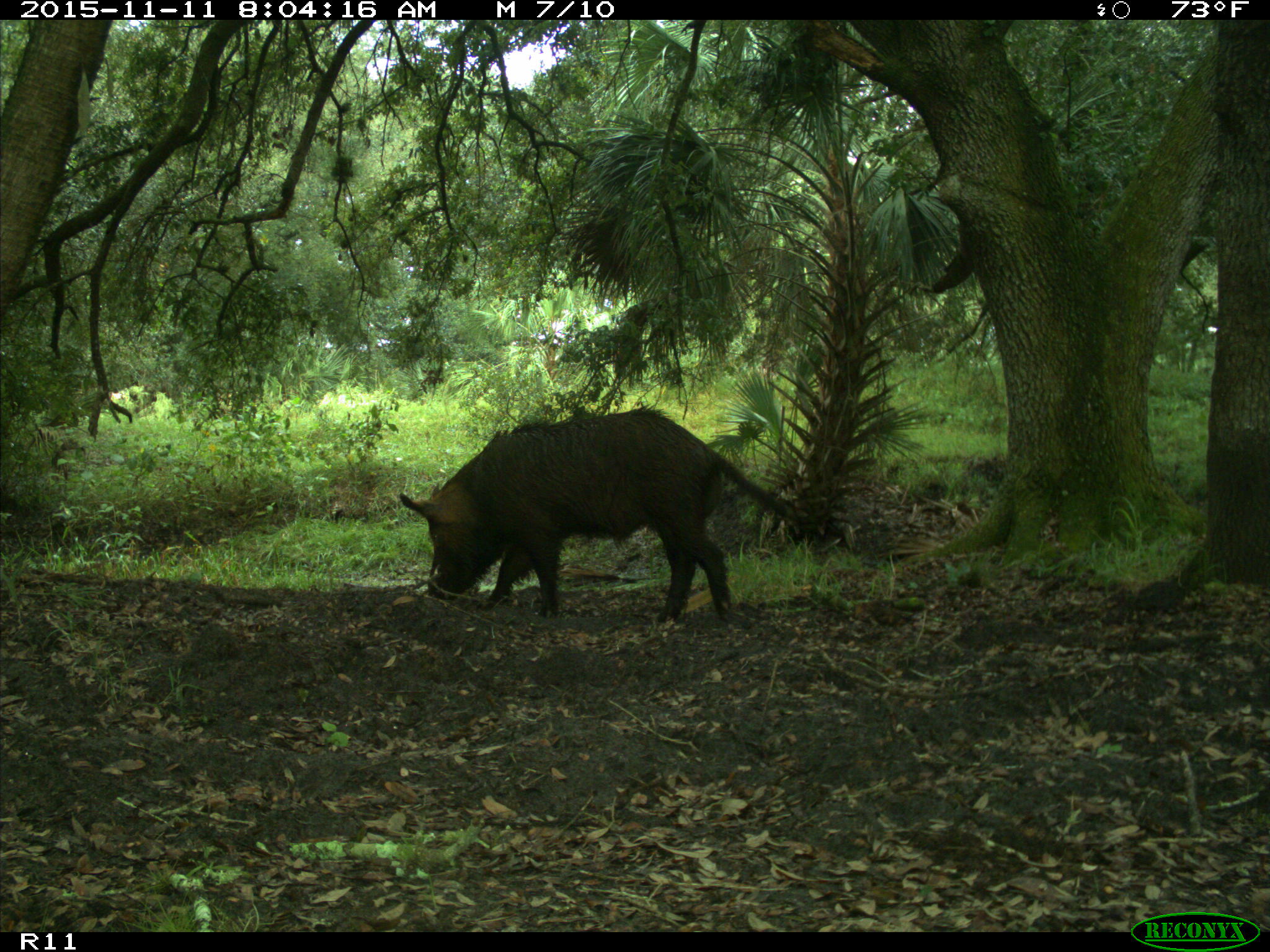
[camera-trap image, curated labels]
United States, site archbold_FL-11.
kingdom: Animalia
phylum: Chordata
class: Mammalia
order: Artiodactyla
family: Suidae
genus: Sus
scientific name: Sus scrofa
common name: wild boar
Sus scrofa (wild boar).